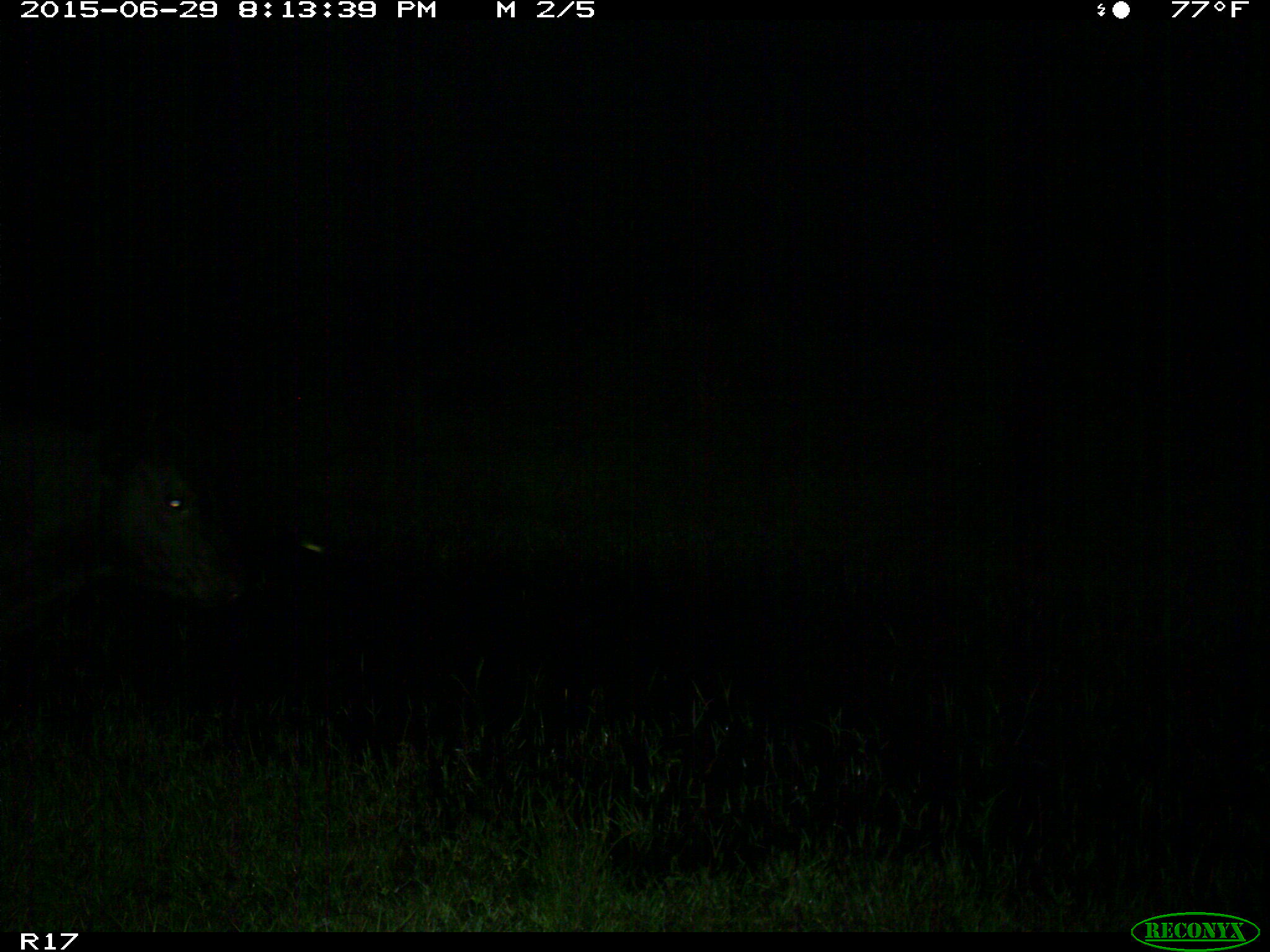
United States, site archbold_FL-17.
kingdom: Animalia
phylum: Chordata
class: Mammalia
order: Artiodactyla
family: Bovidae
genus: Bos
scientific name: Bos taurus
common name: domestic cow